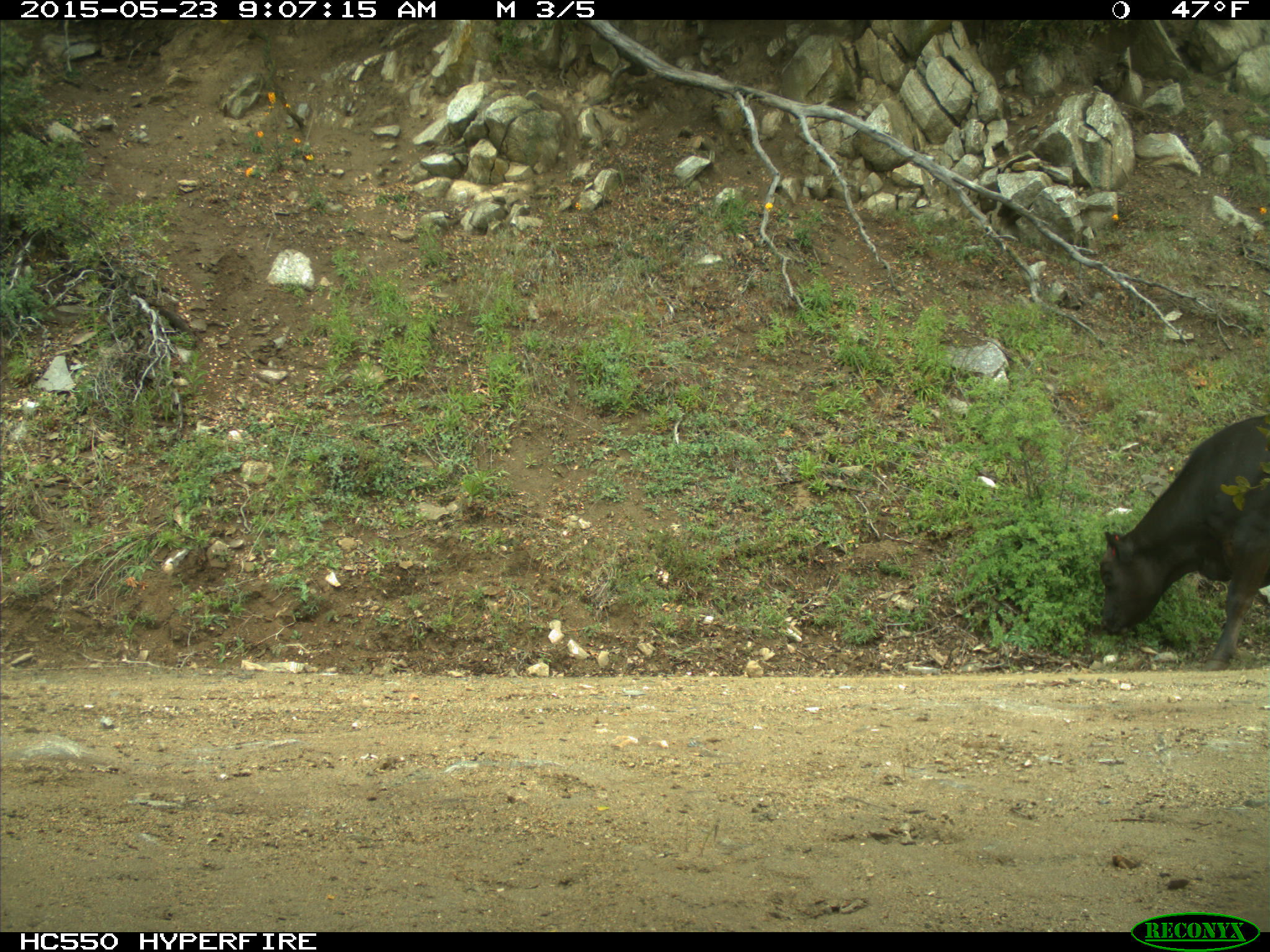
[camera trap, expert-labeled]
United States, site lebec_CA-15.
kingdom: Animalia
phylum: Chordata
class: Mammalia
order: Artiodactyla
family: Bovidae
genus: Bos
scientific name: Bos taurus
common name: domestic cow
Bos taurus (domestic cow).